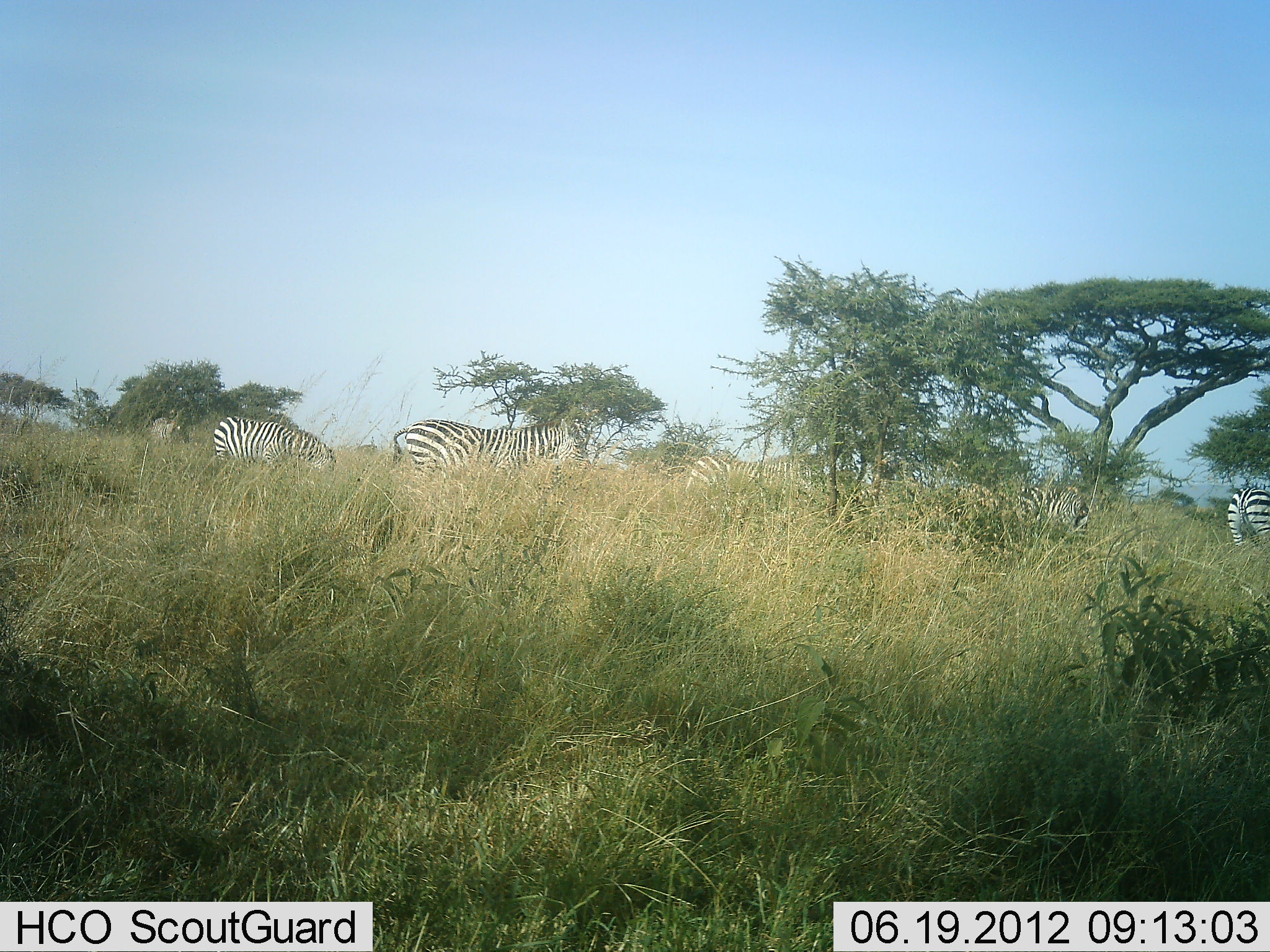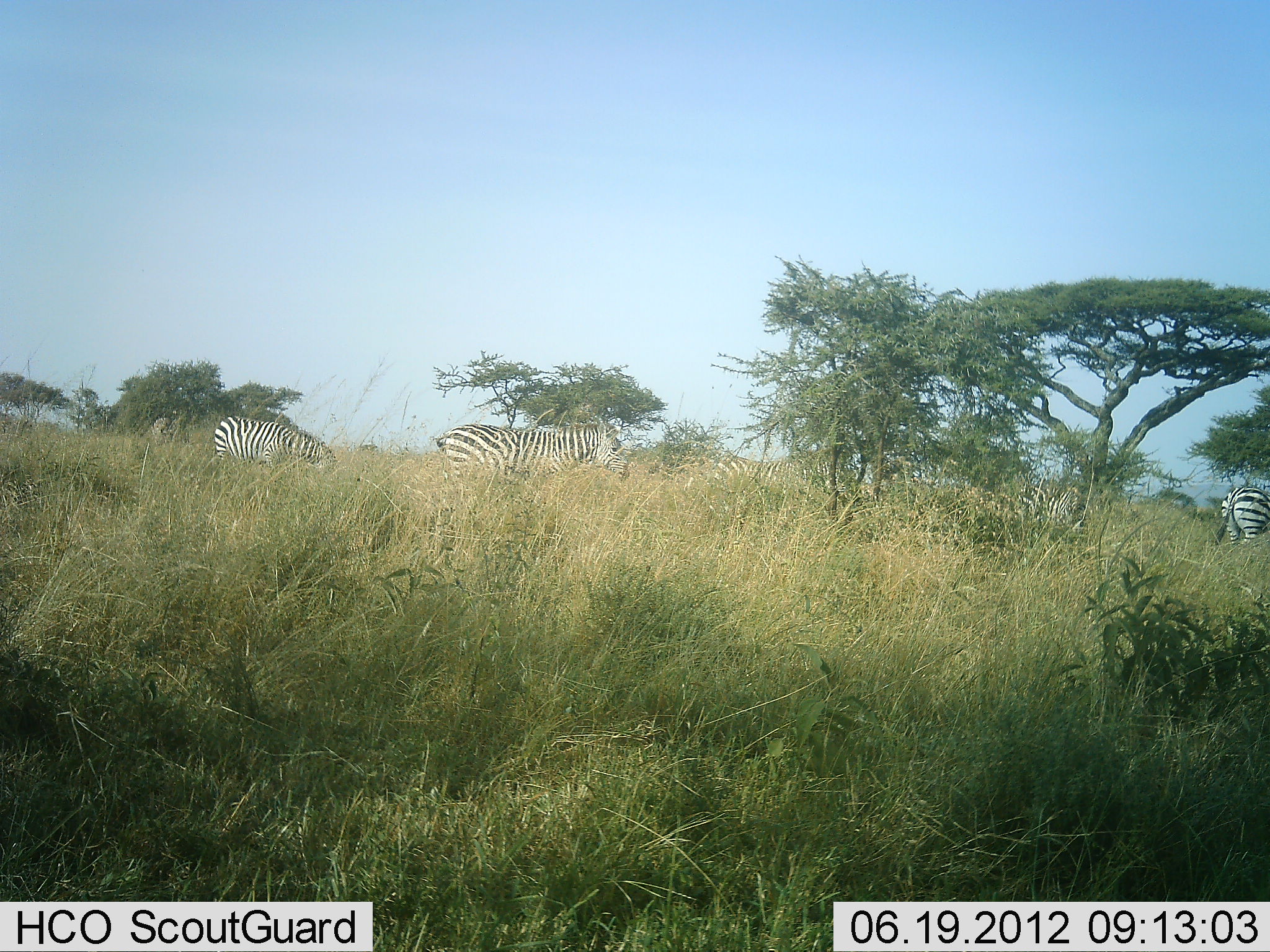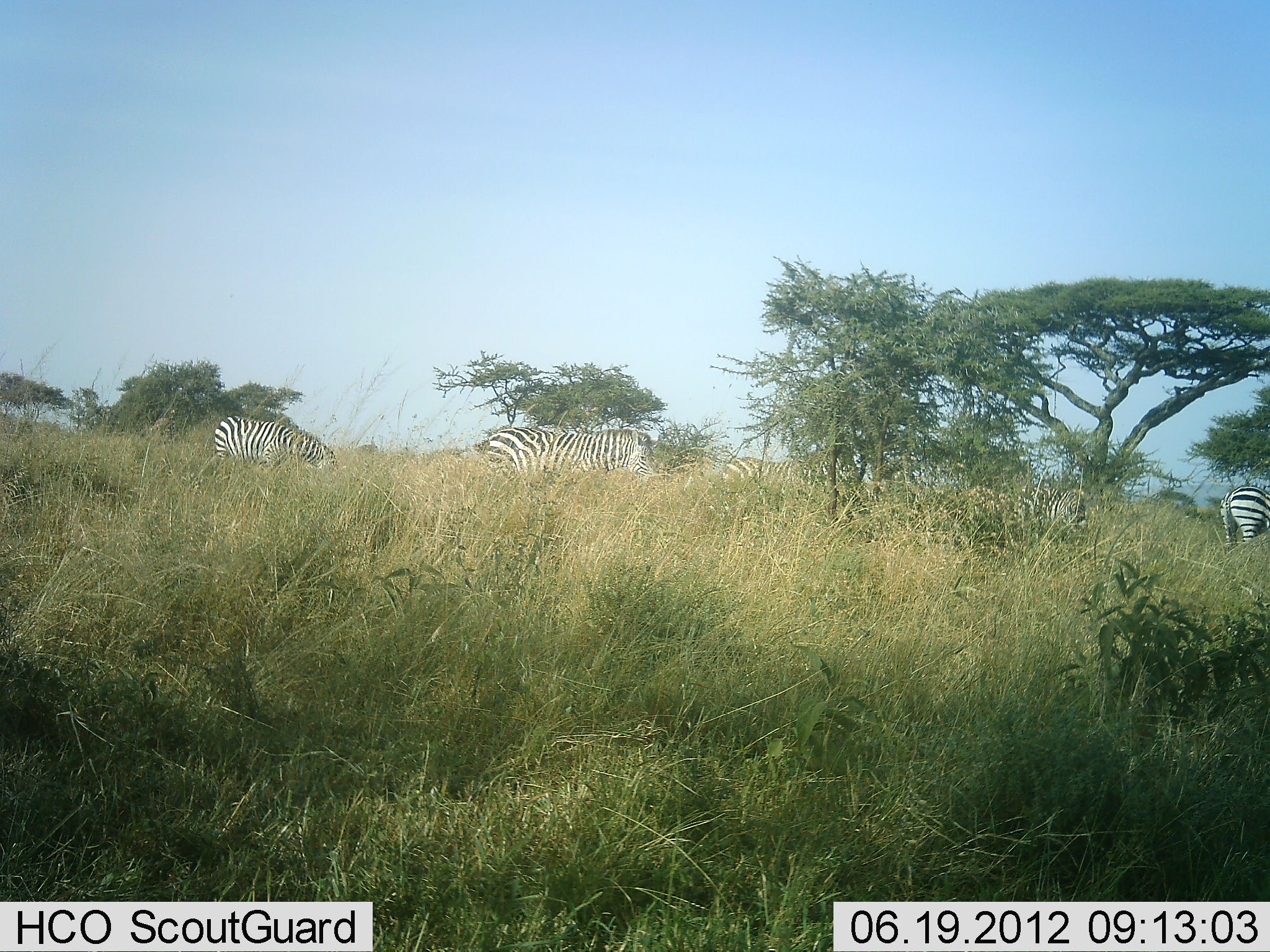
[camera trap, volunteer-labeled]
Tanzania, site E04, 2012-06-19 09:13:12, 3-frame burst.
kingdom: Animalia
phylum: Chordata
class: Mammalia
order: Perissodactyla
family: Equidae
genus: Equus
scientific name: Equus quagga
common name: plains zebra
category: zebra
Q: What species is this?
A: Zebra (plains zebra) (Equus quagga).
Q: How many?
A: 6.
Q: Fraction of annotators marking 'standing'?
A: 45%.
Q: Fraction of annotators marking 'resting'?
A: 9%.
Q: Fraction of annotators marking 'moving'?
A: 64%.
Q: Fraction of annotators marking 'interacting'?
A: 0%.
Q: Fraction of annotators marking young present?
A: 18%.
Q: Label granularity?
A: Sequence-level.